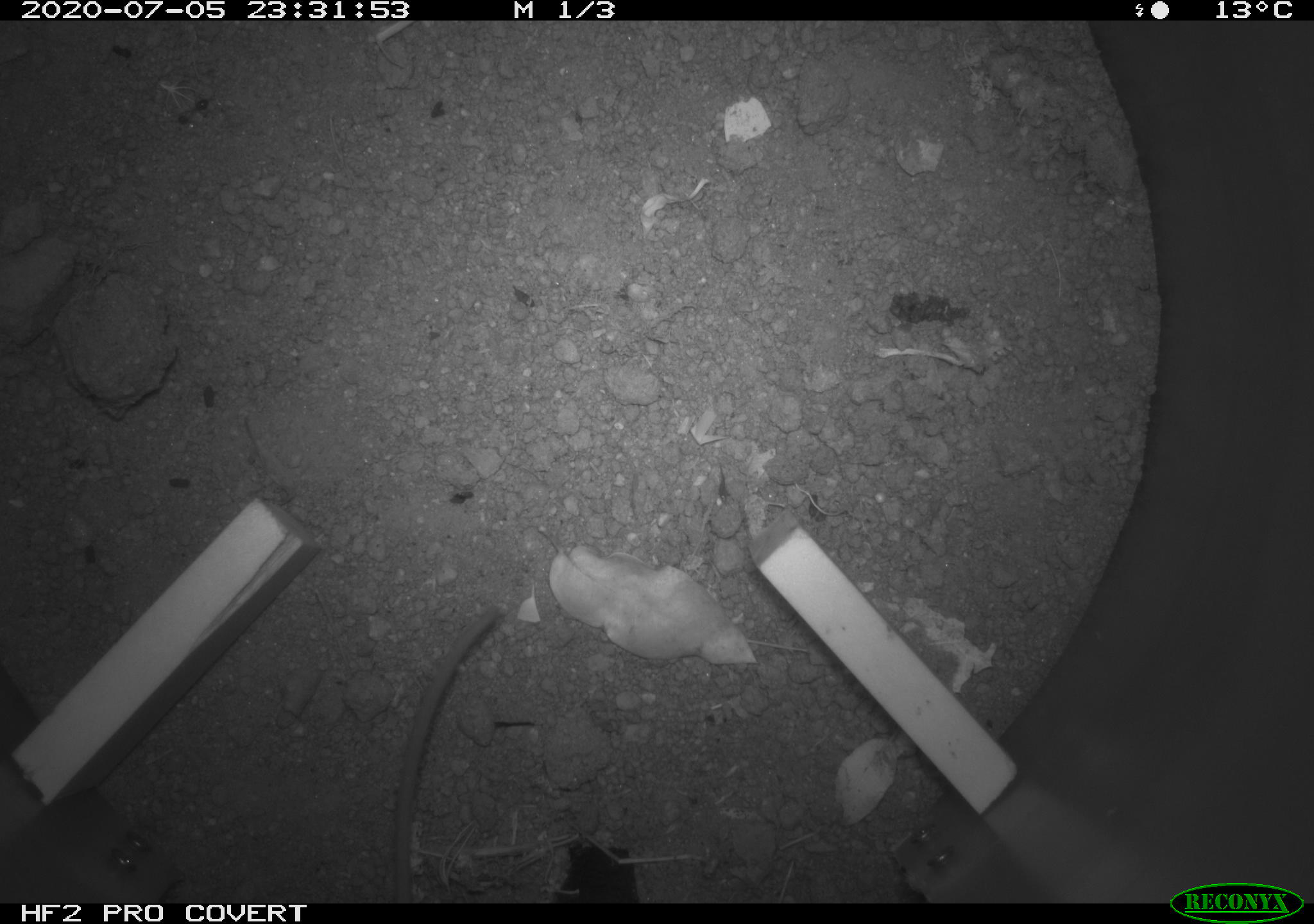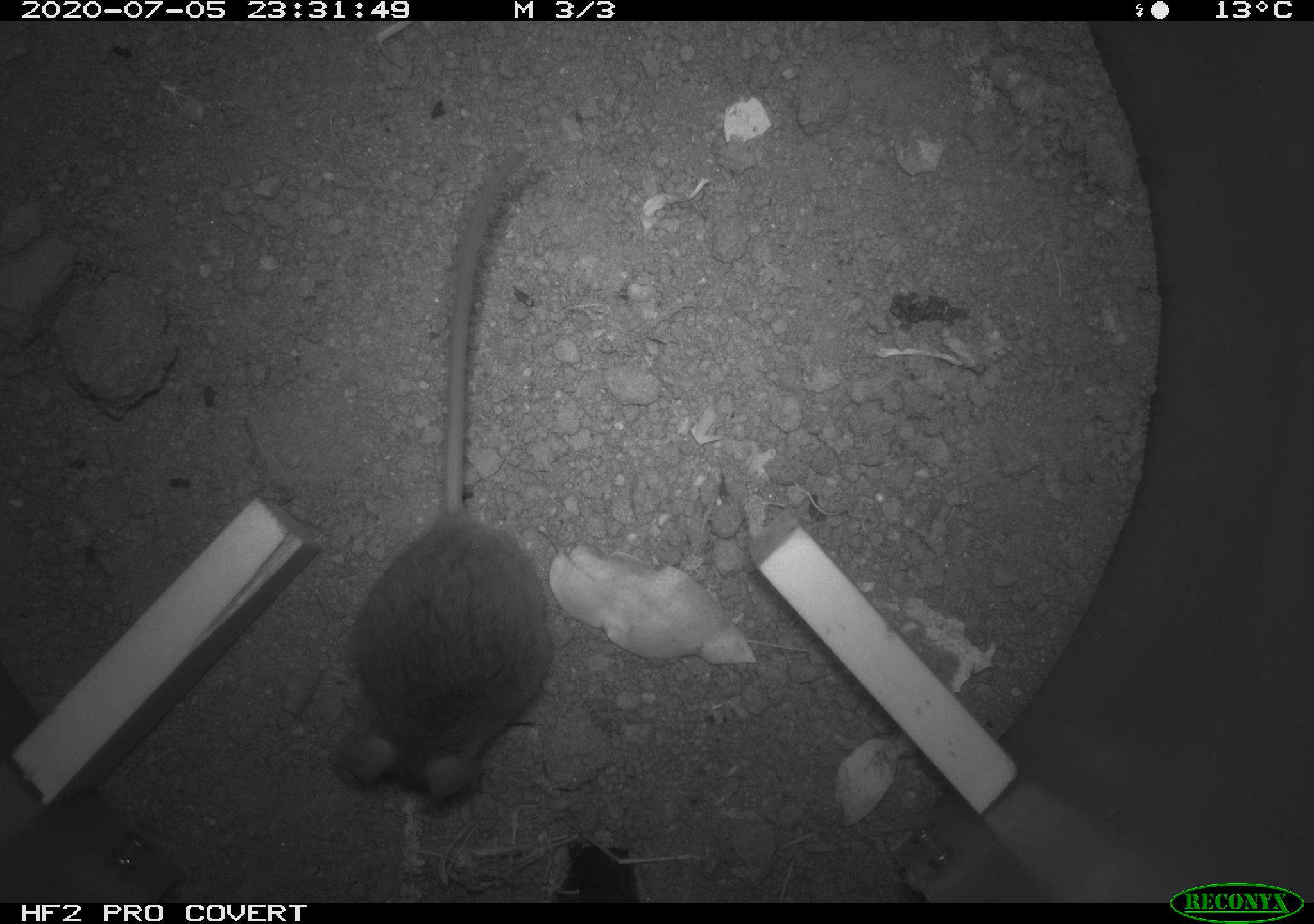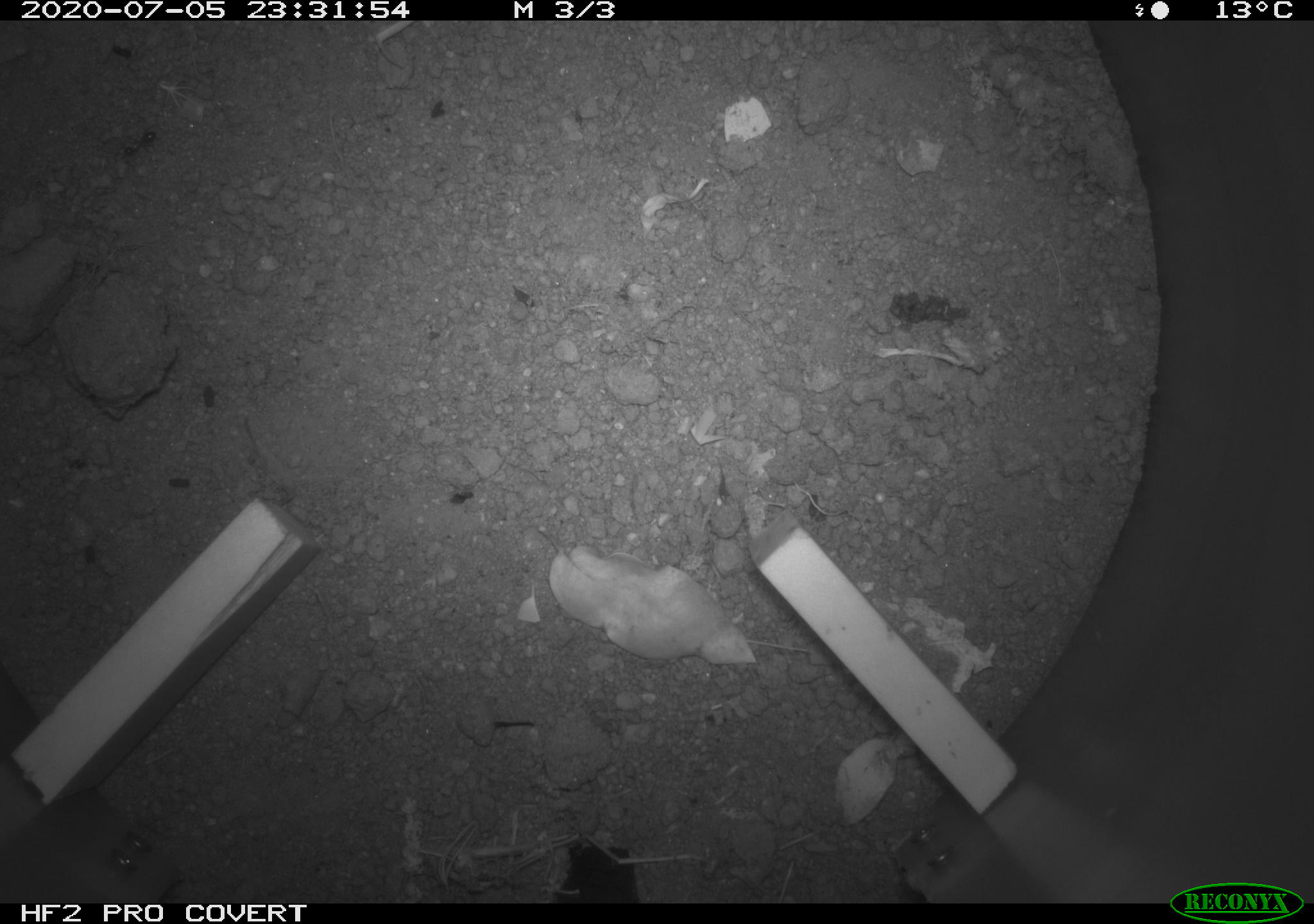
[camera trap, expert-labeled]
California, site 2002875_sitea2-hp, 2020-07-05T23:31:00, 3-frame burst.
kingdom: Animalia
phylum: Chordata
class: Mammalia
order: Rodentia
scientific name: Rodentia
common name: rodent